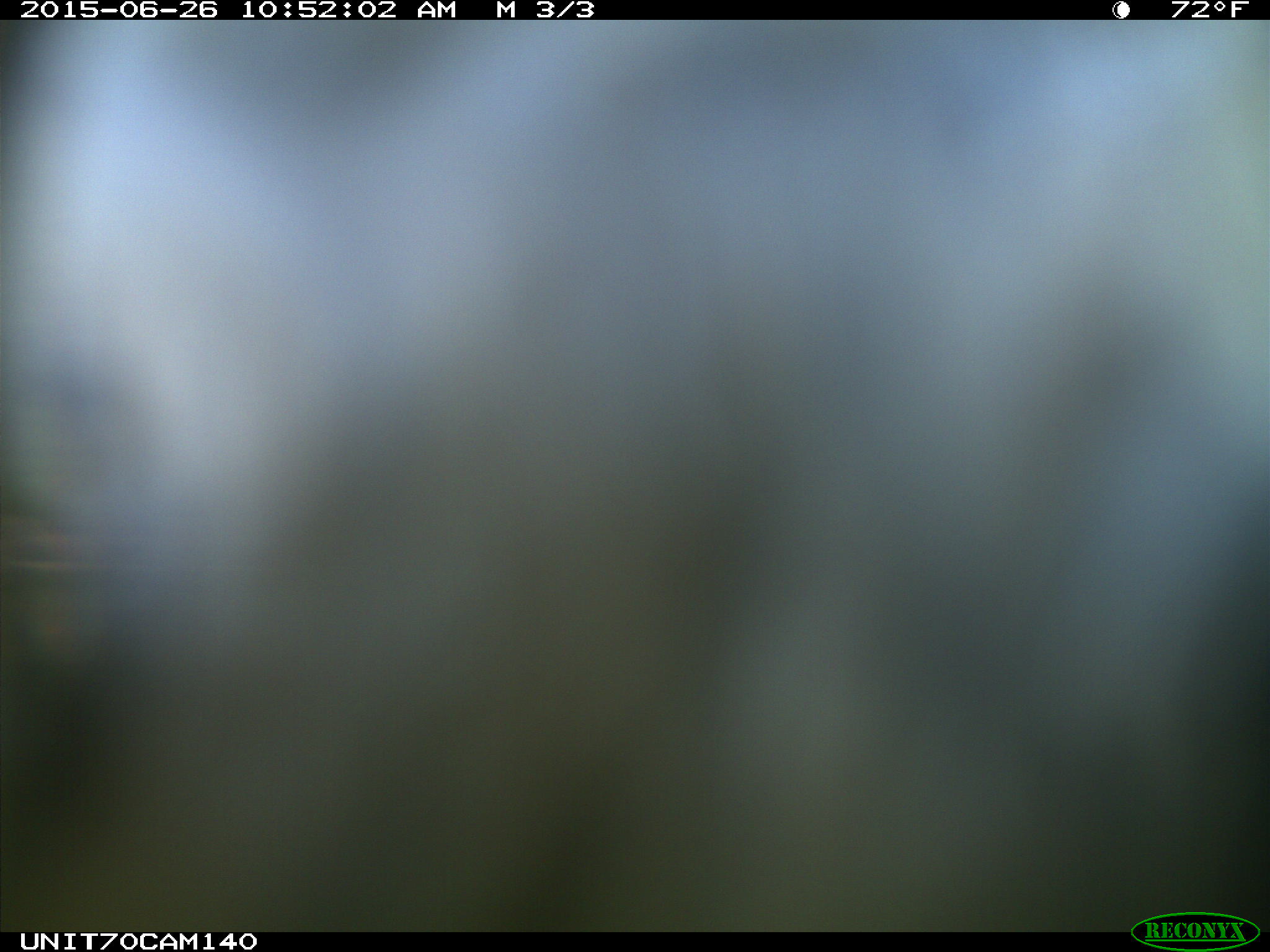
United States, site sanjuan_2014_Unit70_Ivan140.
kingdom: Animalia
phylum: Chordata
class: Aves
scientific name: Aves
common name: birds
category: unidentified bird